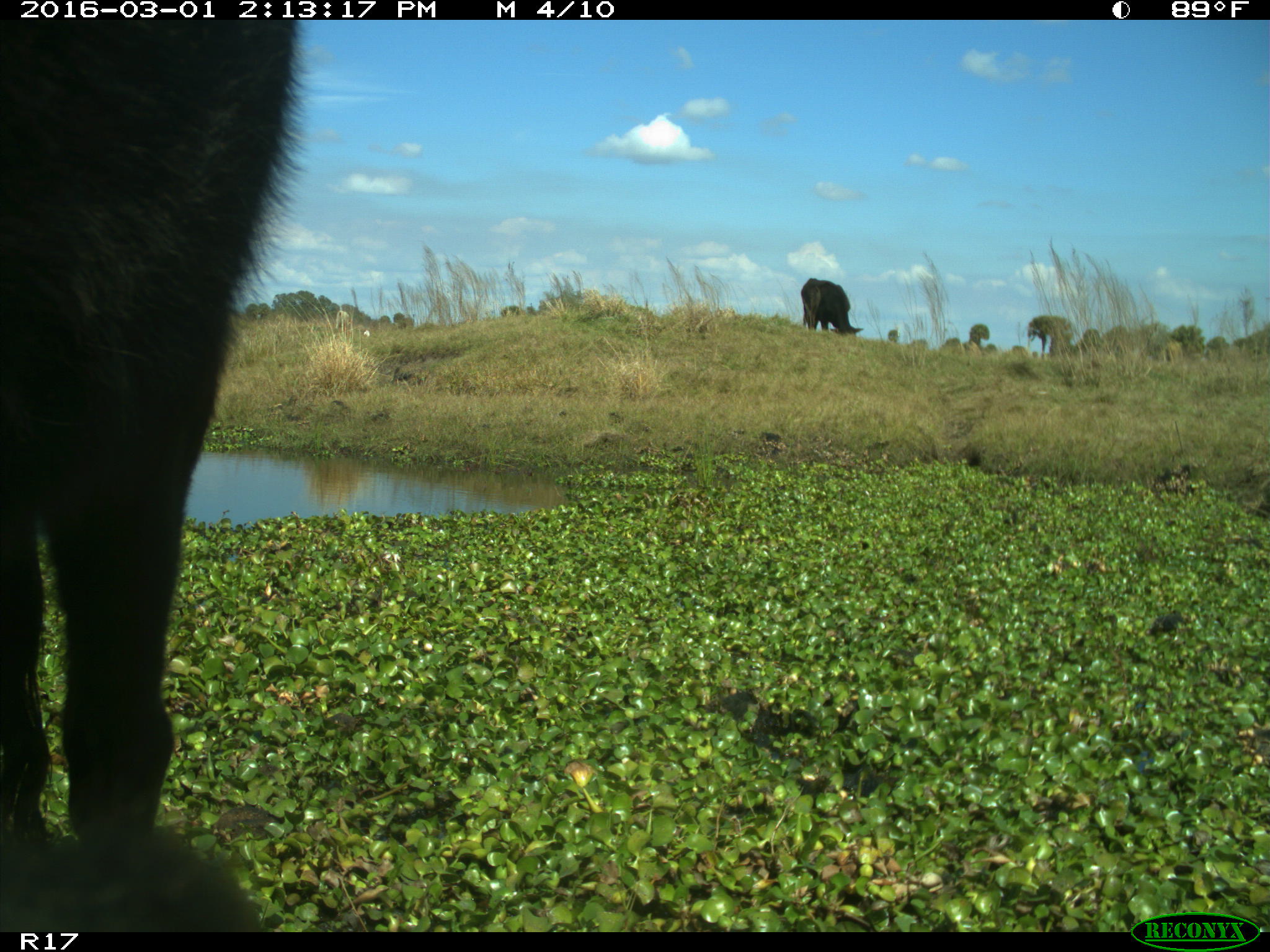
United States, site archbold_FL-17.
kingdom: Animalia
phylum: Chordata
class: Mammalia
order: Artiodactyla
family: Bovidae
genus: Bos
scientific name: Bos taurus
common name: domestic cow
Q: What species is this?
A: Bos taurus (domestic cow).